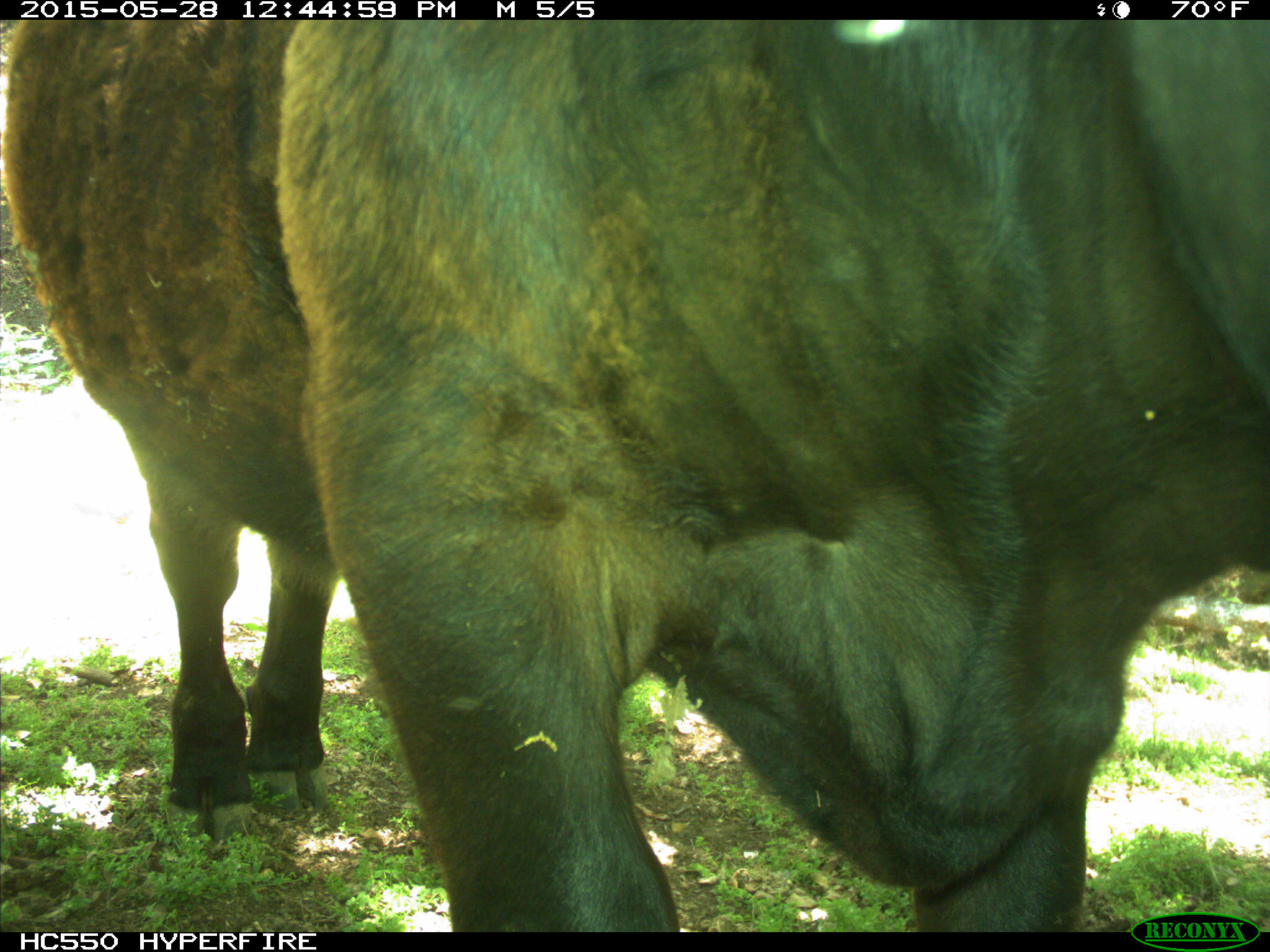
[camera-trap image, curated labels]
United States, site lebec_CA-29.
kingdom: Animalia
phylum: Chordata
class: Mammalia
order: Artiodactyla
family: Bovidae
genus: Bos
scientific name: Bos taurus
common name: domestic cow